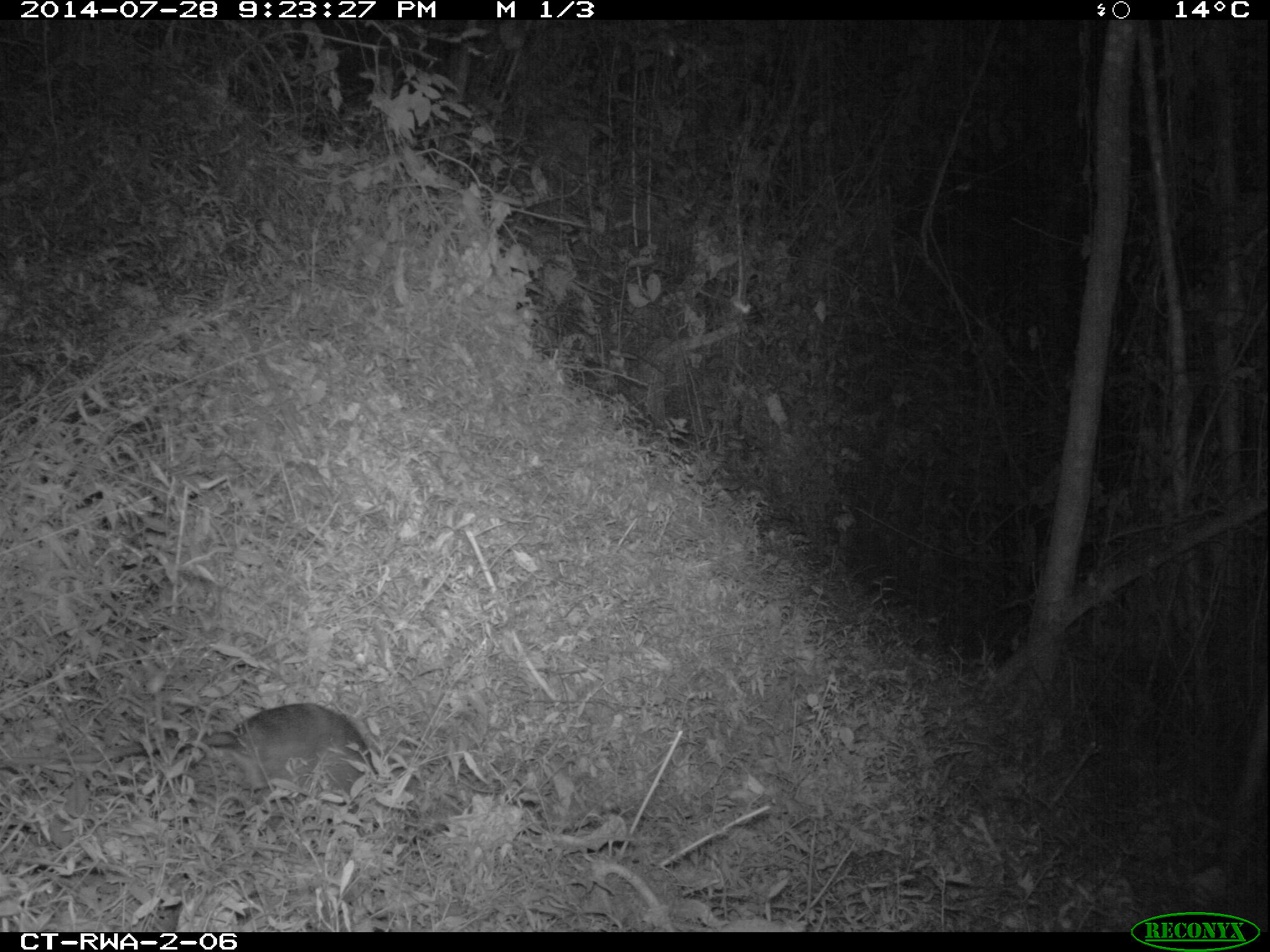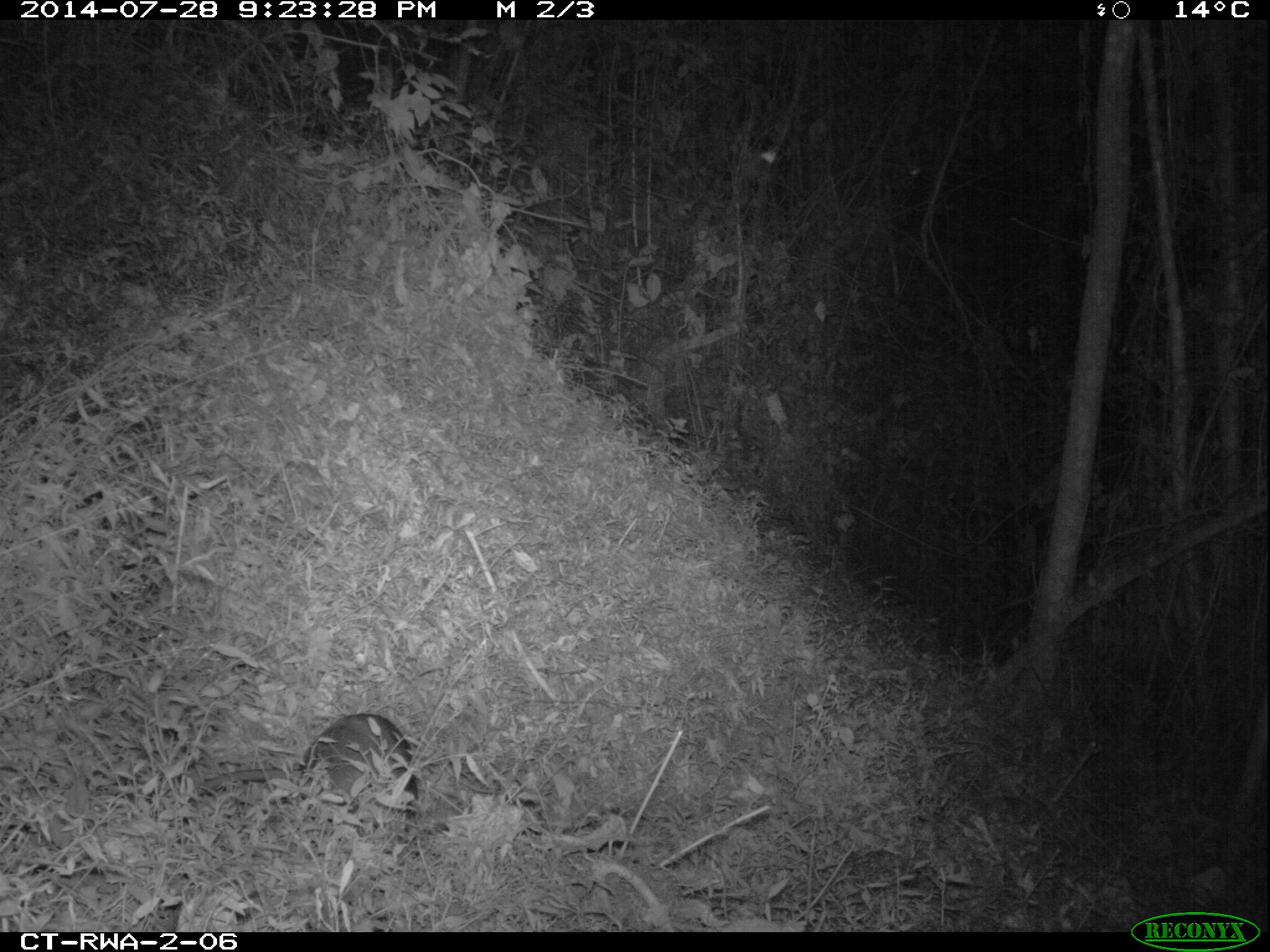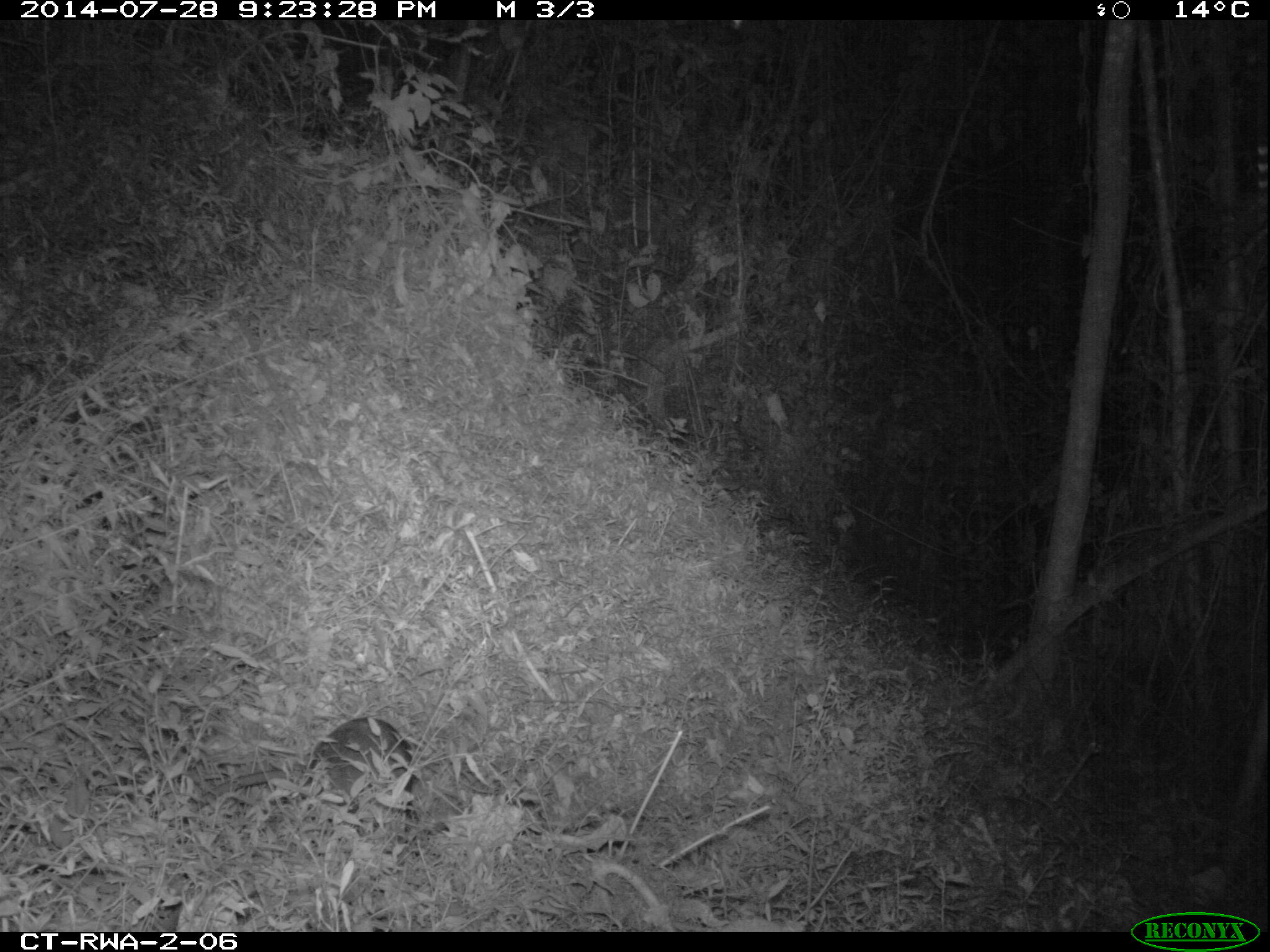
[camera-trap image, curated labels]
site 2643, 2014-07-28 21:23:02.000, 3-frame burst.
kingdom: Animalia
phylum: Chordata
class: Mammalia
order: Rodentia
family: Nesomyidae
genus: Cricetomys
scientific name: Cricetomys gambianus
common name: african giant pouched rat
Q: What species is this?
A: Cricetomys gambianus (african giant pouched rat).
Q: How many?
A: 1.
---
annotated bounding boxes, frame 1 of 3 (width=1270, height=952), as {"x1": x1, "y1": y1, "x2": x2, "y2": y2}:
cricetomys gambianus: {"x1": 0, "y1": 699, "x2": 426, "y2": 828}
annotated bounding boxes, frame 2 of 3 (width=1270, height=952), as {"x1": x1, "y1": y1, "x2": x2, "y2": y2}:
cricetomys gambianus: {"x1": 170, "y1": 710, "x2": 418, "y2": 834}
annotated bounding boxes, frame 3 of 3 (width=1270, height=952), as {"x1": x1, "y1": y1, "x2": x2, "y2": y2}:
cricetomys gambianus: {"x1": 185, "y1": 714, "x2": 415, "y2": 848}